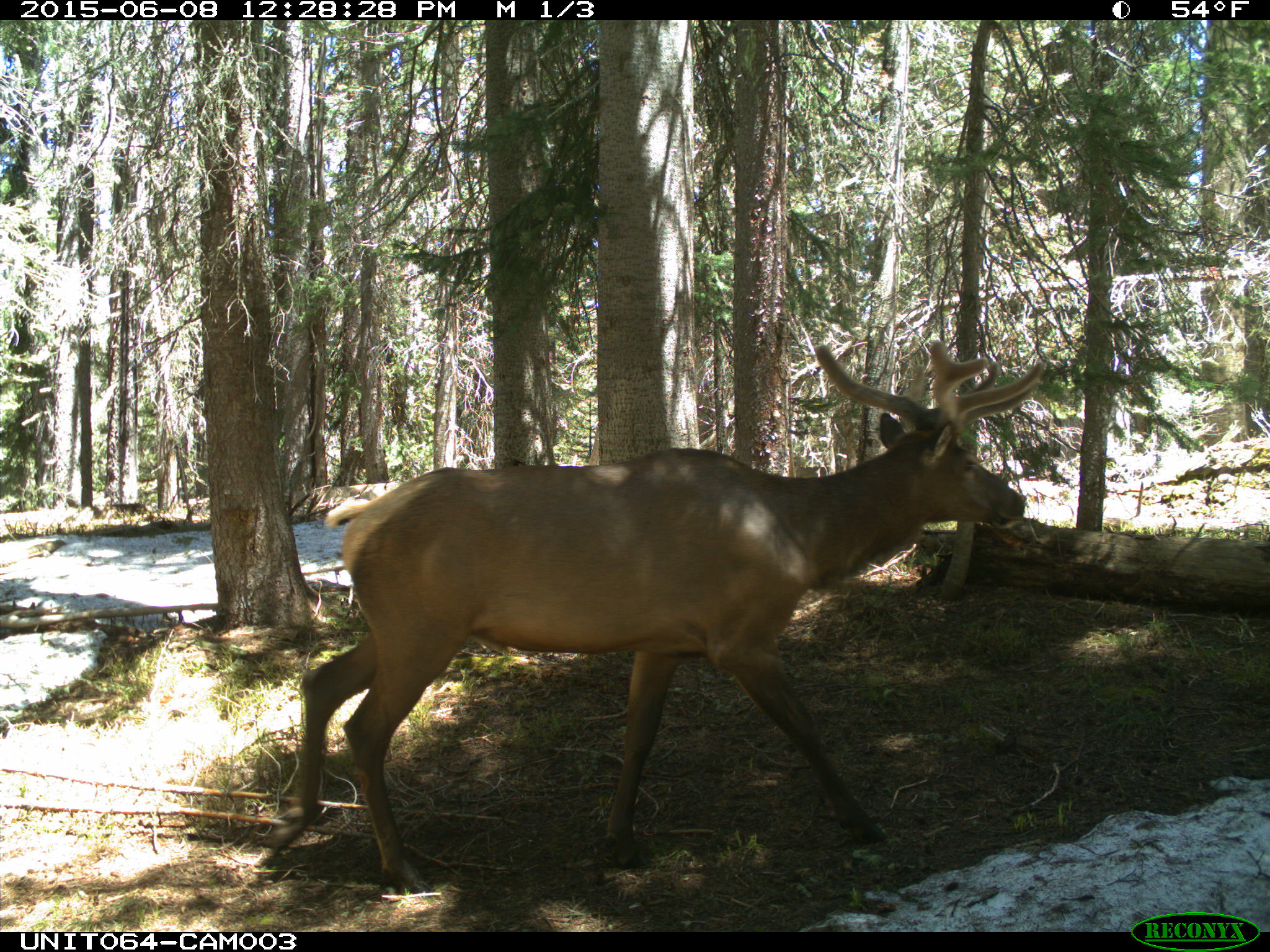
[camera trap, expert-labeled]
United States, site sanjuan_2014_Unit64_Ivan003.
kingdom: Animalia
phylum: Chordata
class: Mammalia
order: Artiodactyla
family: Cervidae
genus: Cervus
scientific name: Cervus elaphus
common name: red deer